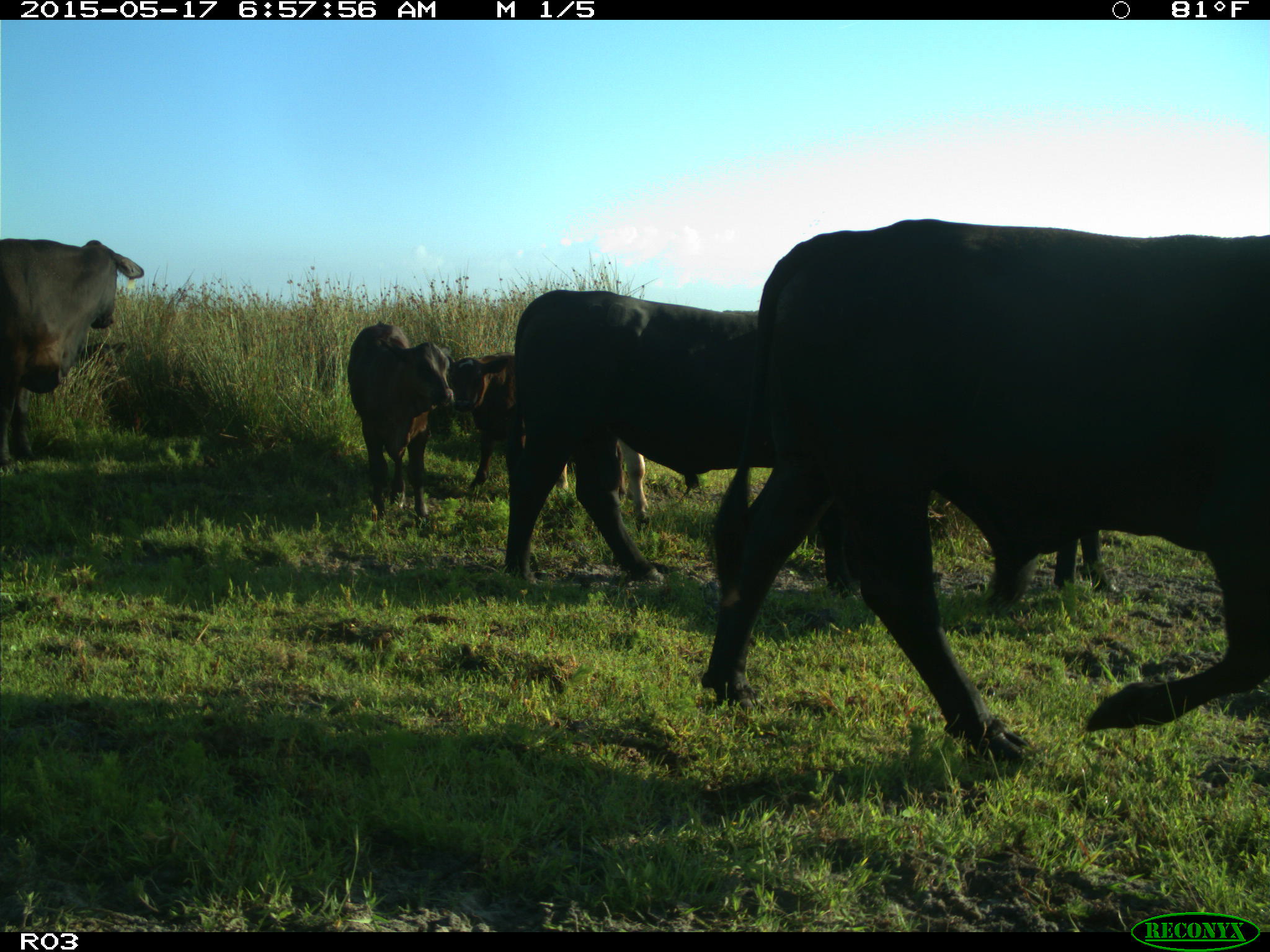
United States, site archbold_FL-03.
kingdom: Animalia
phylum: Chordata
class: Mammalia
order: Artiodactyla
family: Bovidae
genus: Bos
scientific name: Bos taurus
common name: domestic cow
Bos taurus (domestic cow).